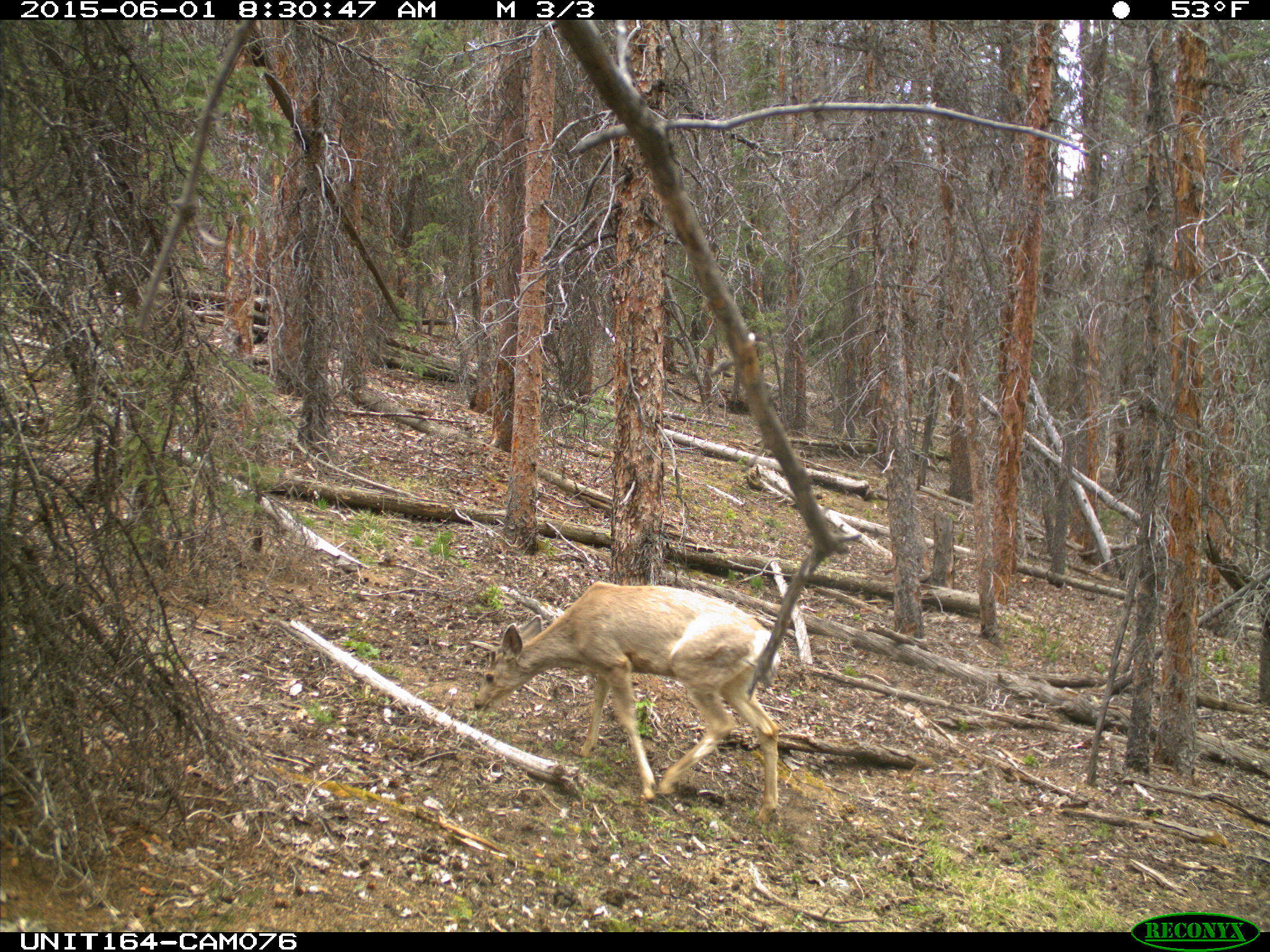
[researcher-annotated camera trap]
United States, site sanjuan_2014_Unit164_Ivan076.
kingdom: Animalia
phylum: Chordata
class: Mammalia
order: Artiodactyla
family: Cervidae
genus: Odocoileus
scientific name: Odocoileus hemionus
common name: mule deer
Odocoileus hemionus (mule deer).